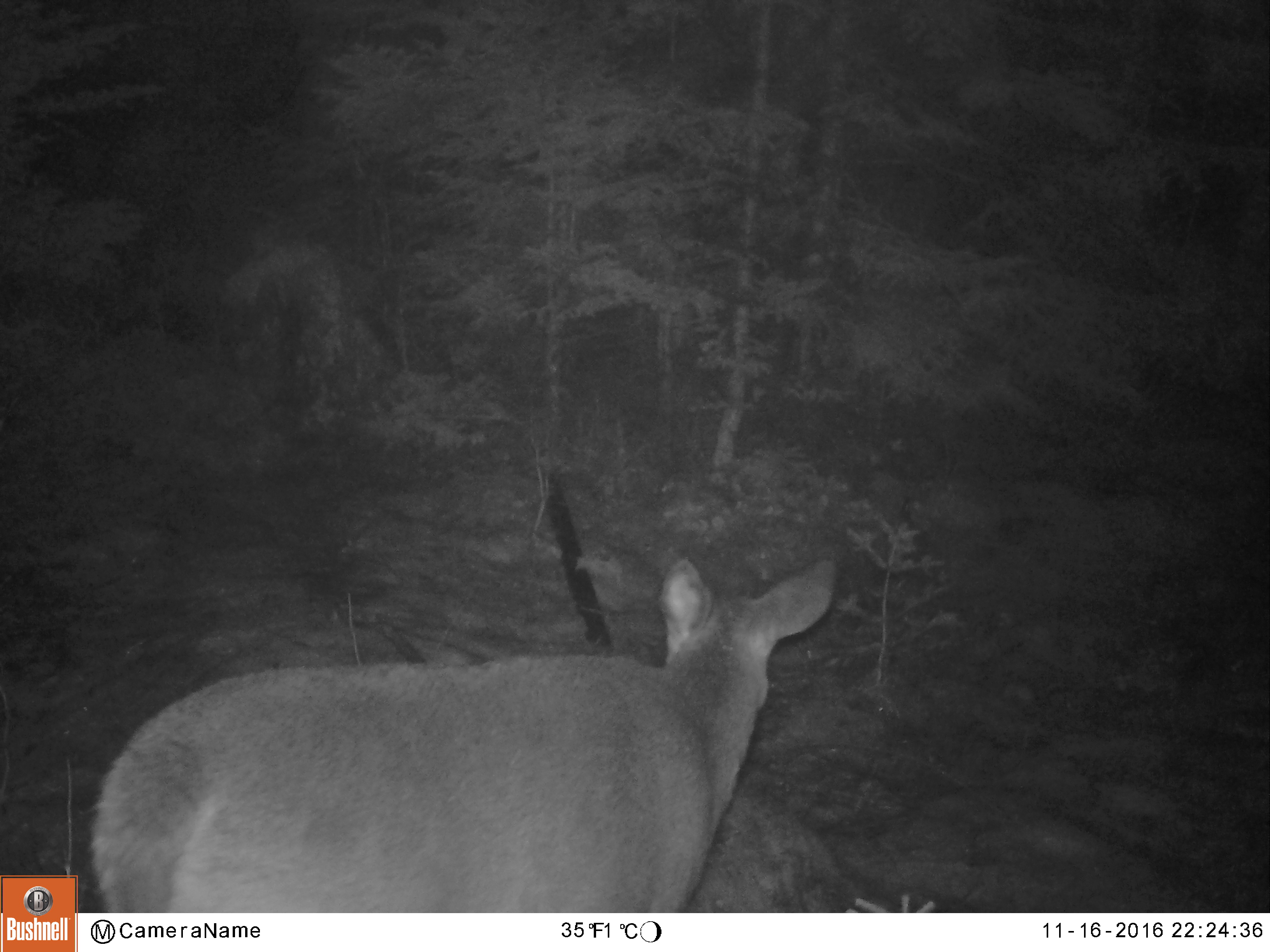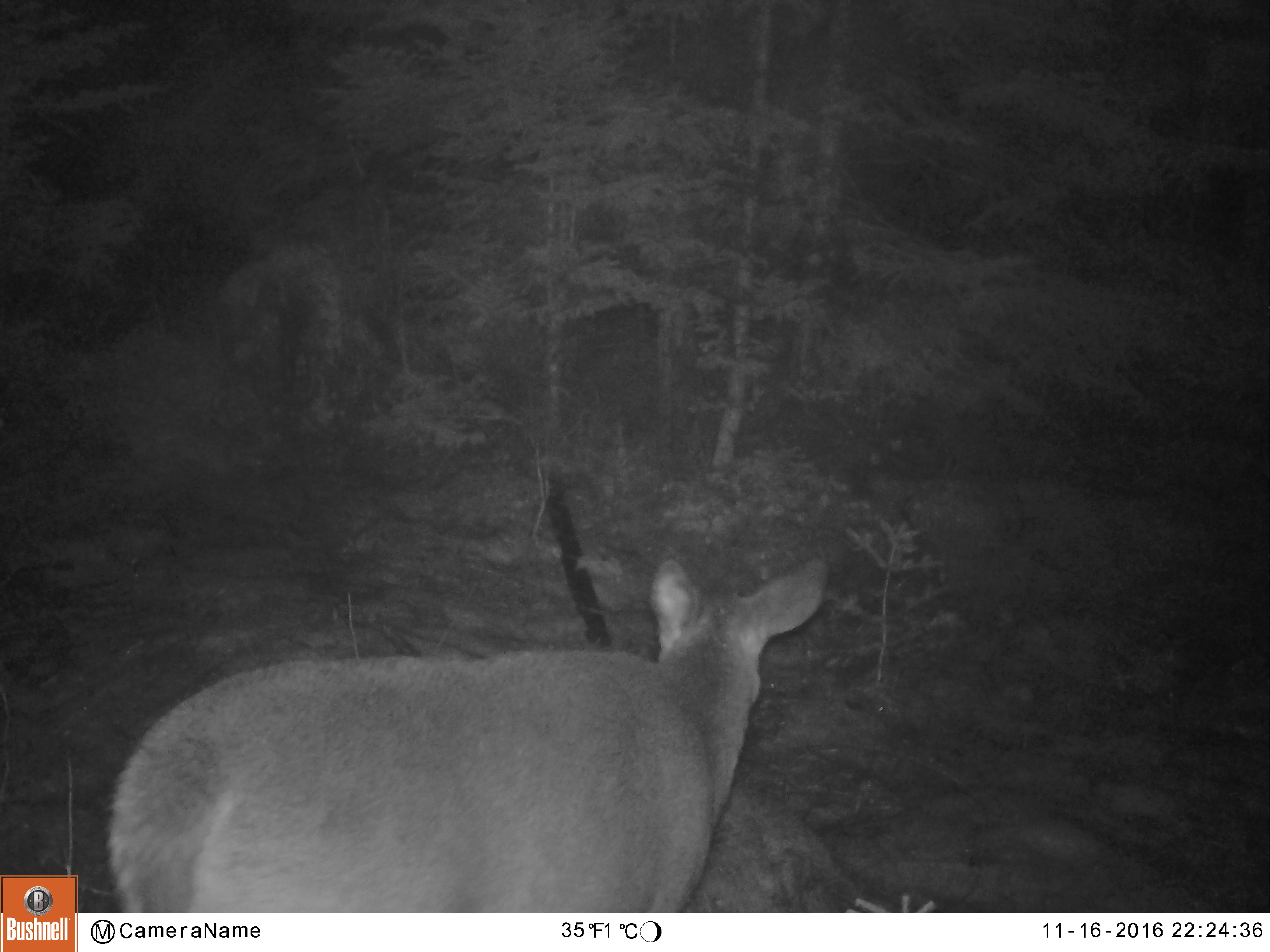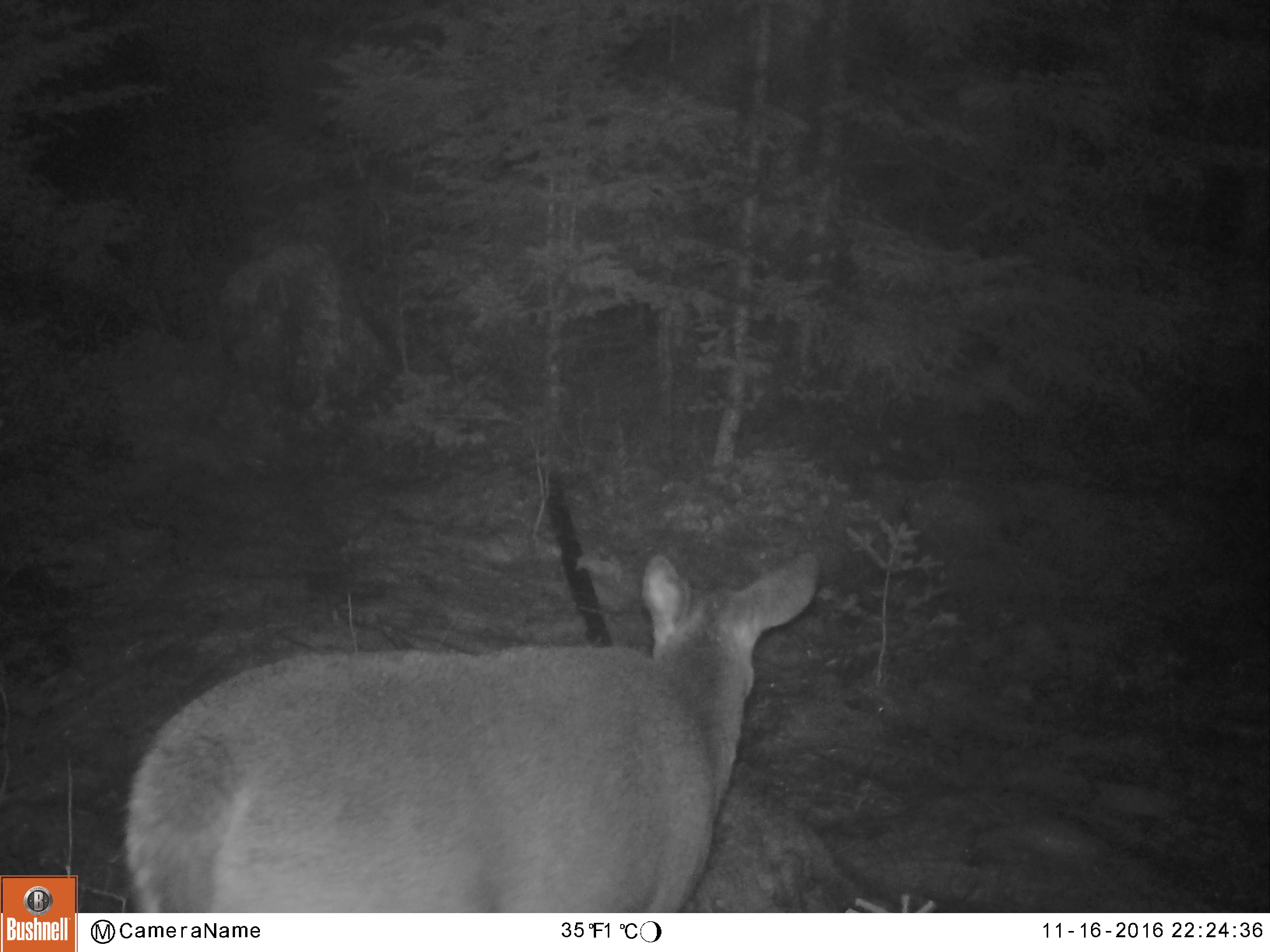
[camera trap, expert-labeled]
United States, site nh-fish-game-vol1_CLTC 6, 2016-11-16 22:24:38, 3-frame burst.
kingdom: Animalia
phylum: Chordata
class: Mammalia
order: Artiodactyla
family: Cervidae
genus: Odocoileus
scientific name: Odocoileus virginianus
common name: white-tailed deer